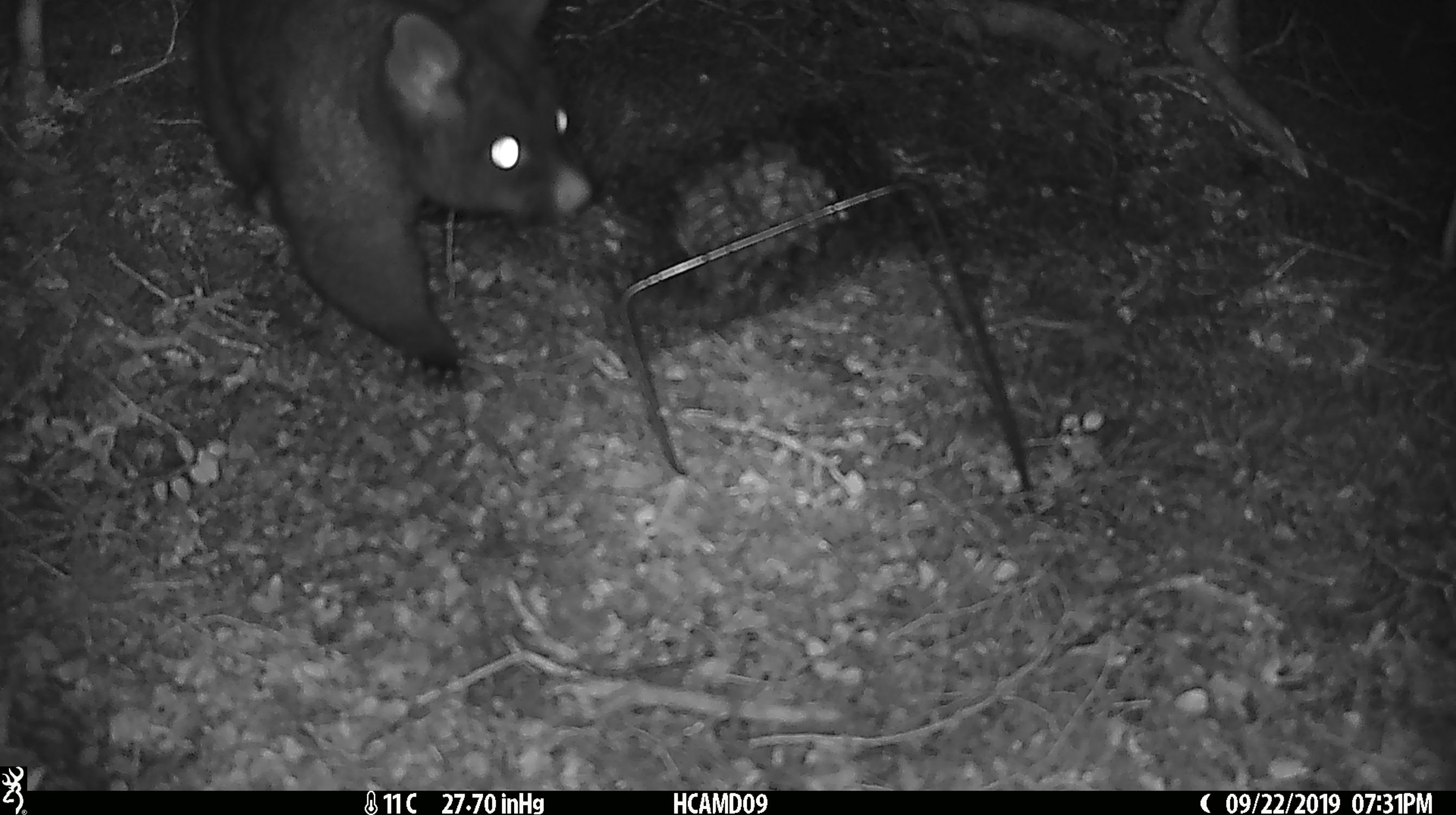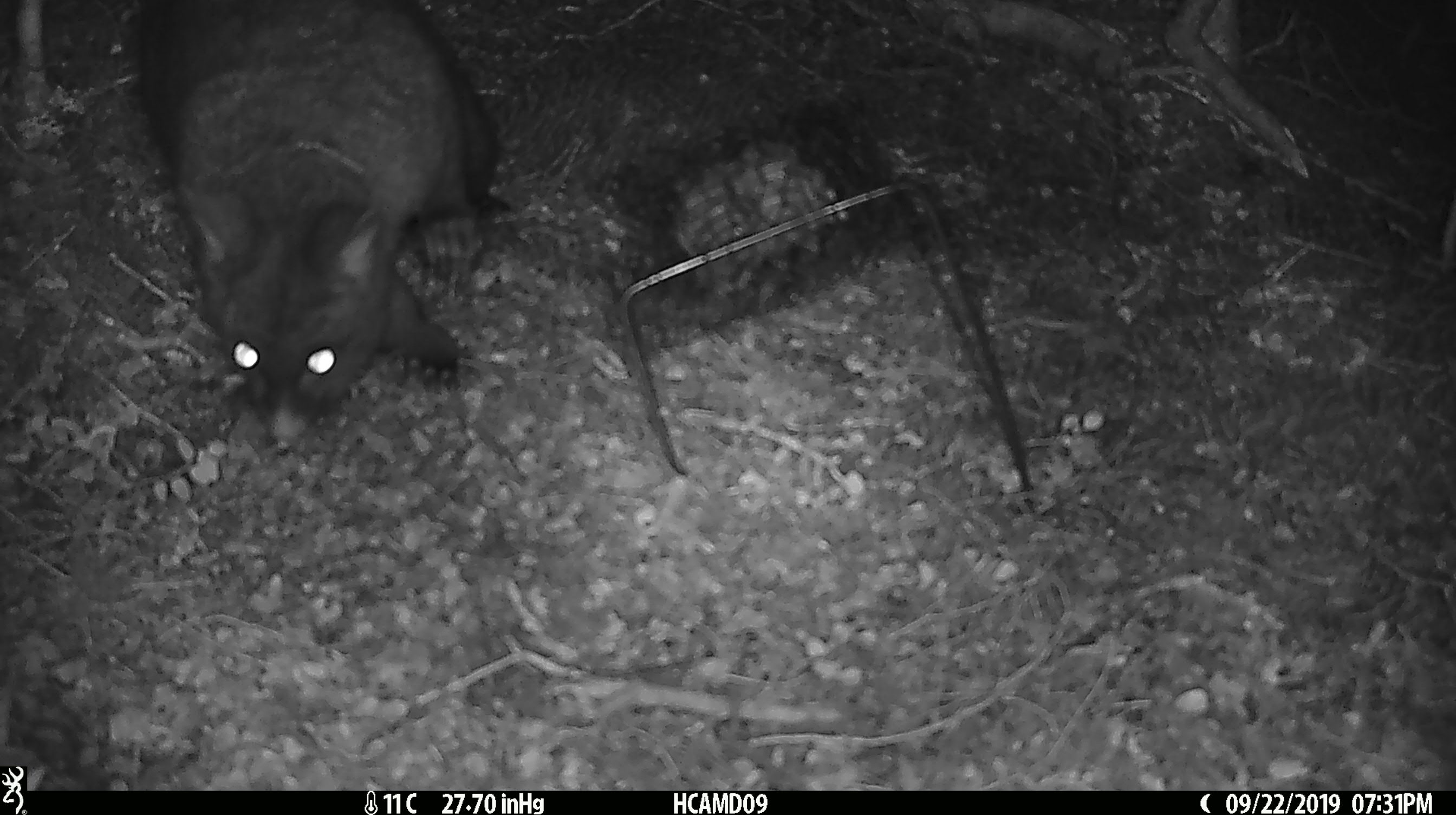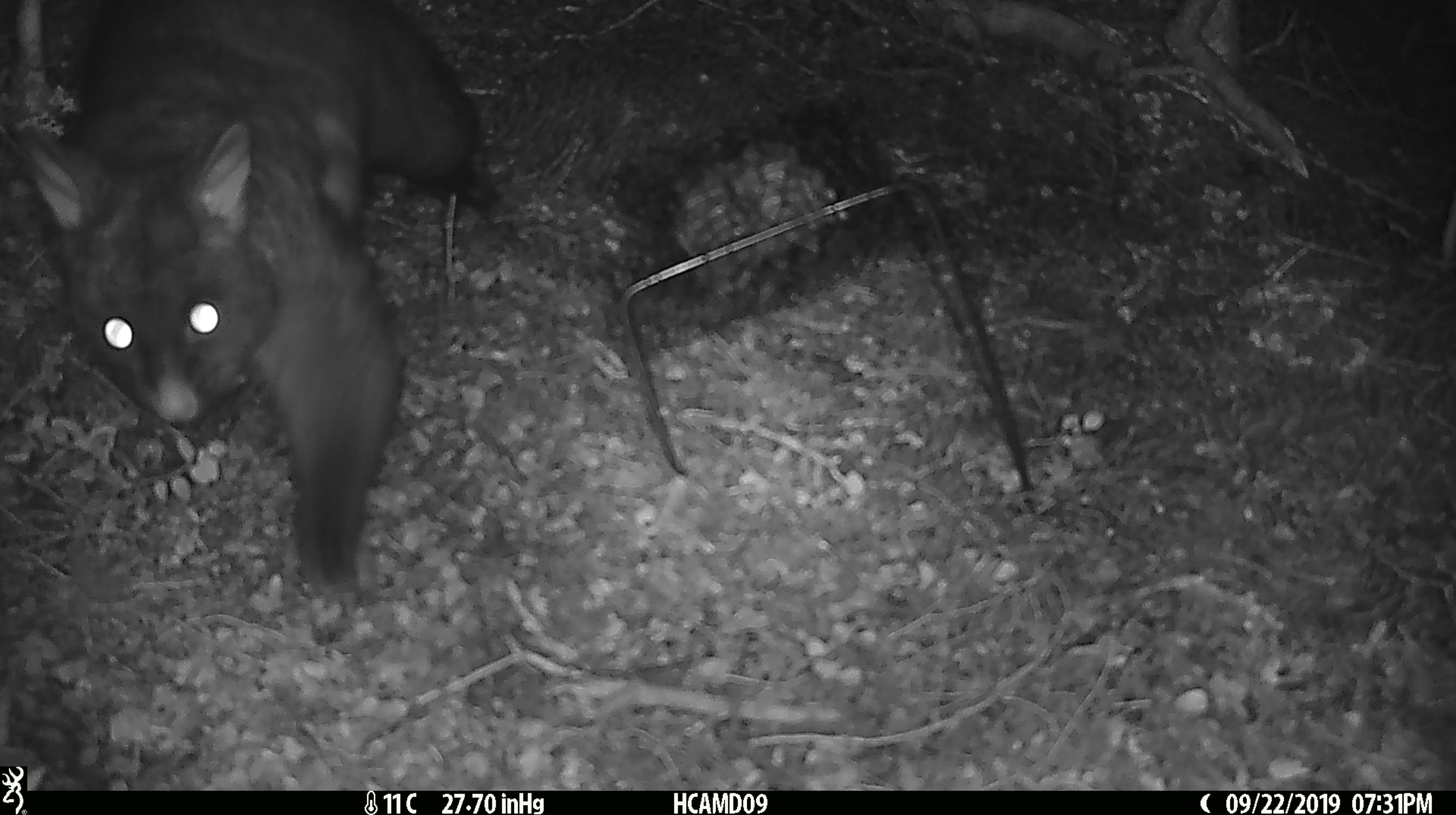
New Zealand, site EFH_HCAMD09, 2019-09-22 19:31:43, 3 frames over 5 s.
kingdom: Animalia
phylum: Chordata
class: Mammalia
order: Diprotodontia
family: Phalangeridae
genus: Trichosurus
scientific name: Trichosurus vulpecula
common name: common brushtail possum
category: possum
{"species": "possum (common brushtail possum) (Trichosurus vulpecula)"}